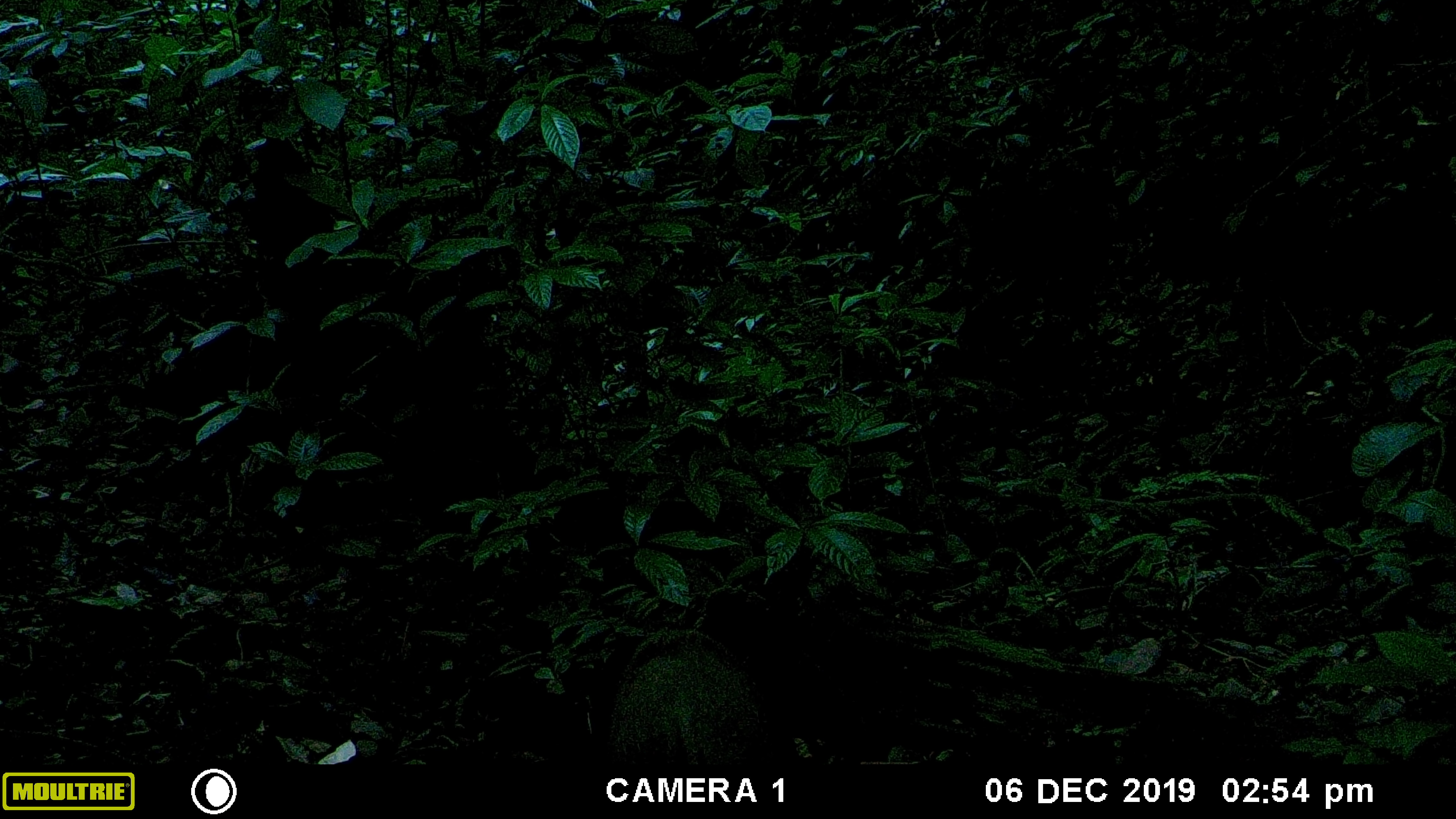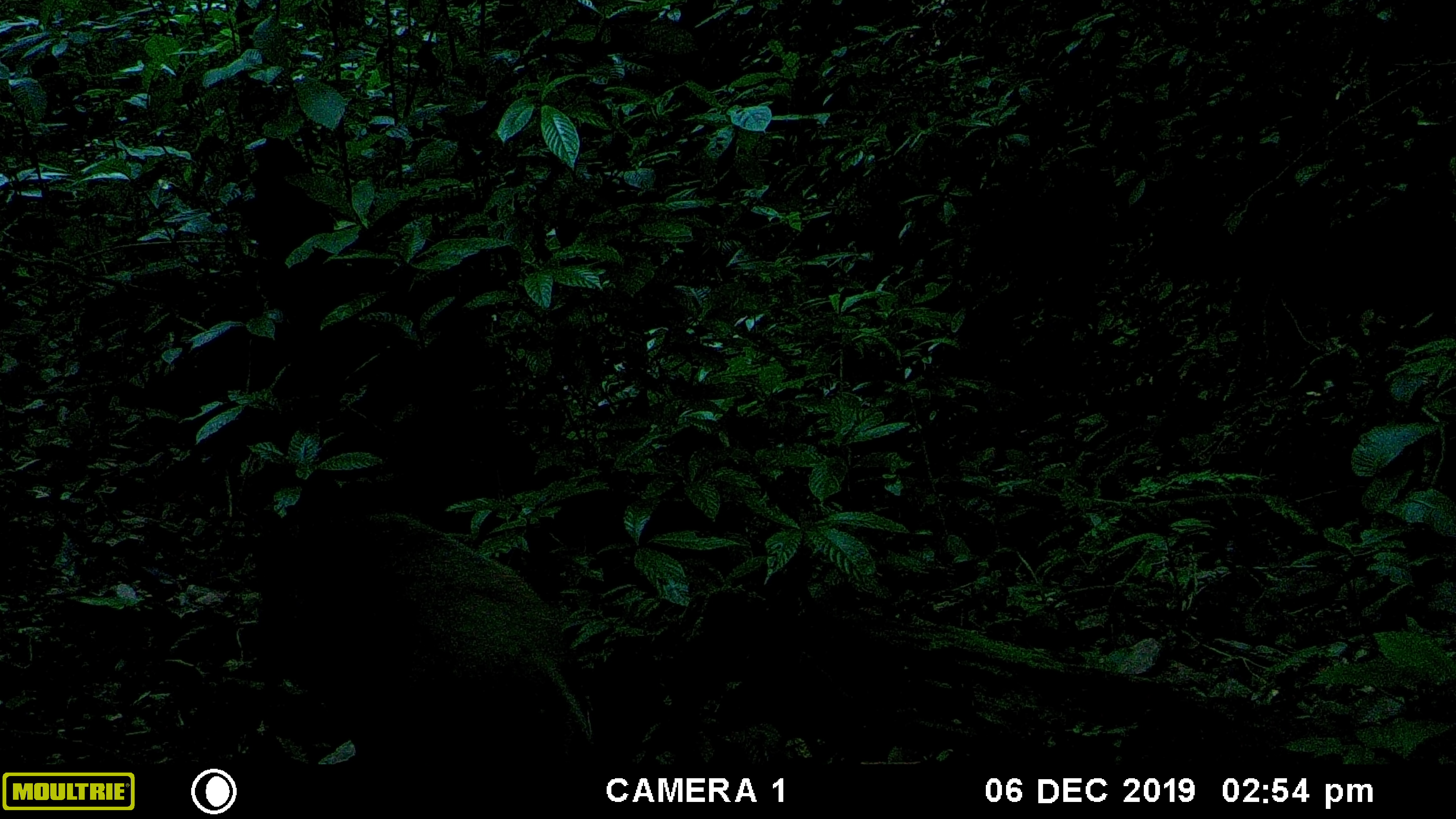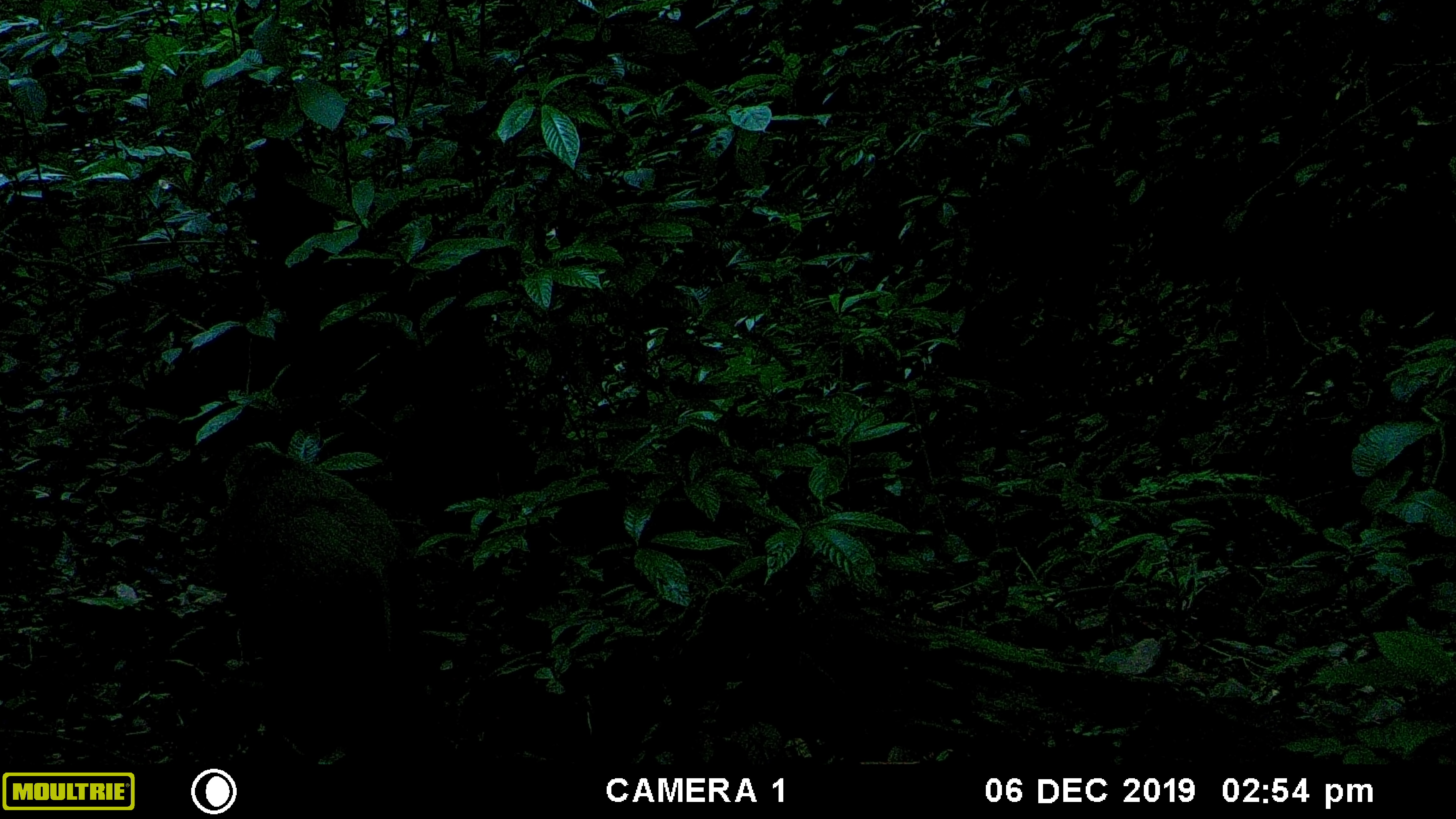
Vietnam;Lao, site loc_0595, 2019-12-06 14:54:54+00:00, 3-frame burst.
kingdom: Animalia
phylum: Chordata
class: Mammalia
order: Artiodactyla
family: Suidae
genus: Sus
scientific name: Sus scrofa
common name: eurasian wild pig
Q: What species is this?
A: Eurasian wild pig (Sus scrofa).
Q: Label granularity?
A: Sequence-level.